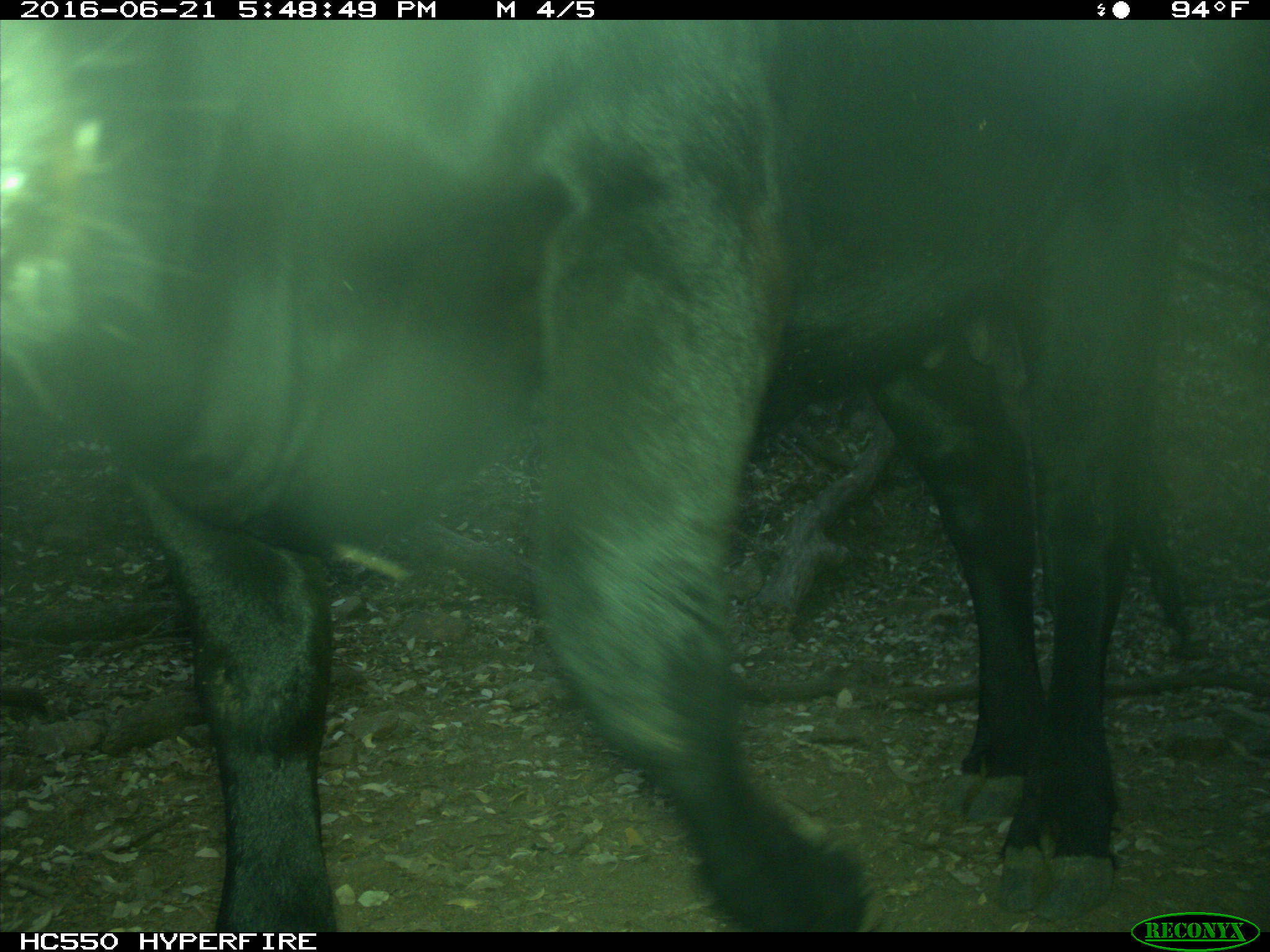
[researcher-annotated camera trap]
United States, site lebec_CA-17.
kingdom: Animalia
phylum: Chordata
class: Mammalia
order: Artiodactyla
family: Bovidae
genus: Bos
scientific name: Bos taurus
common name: domestic cow